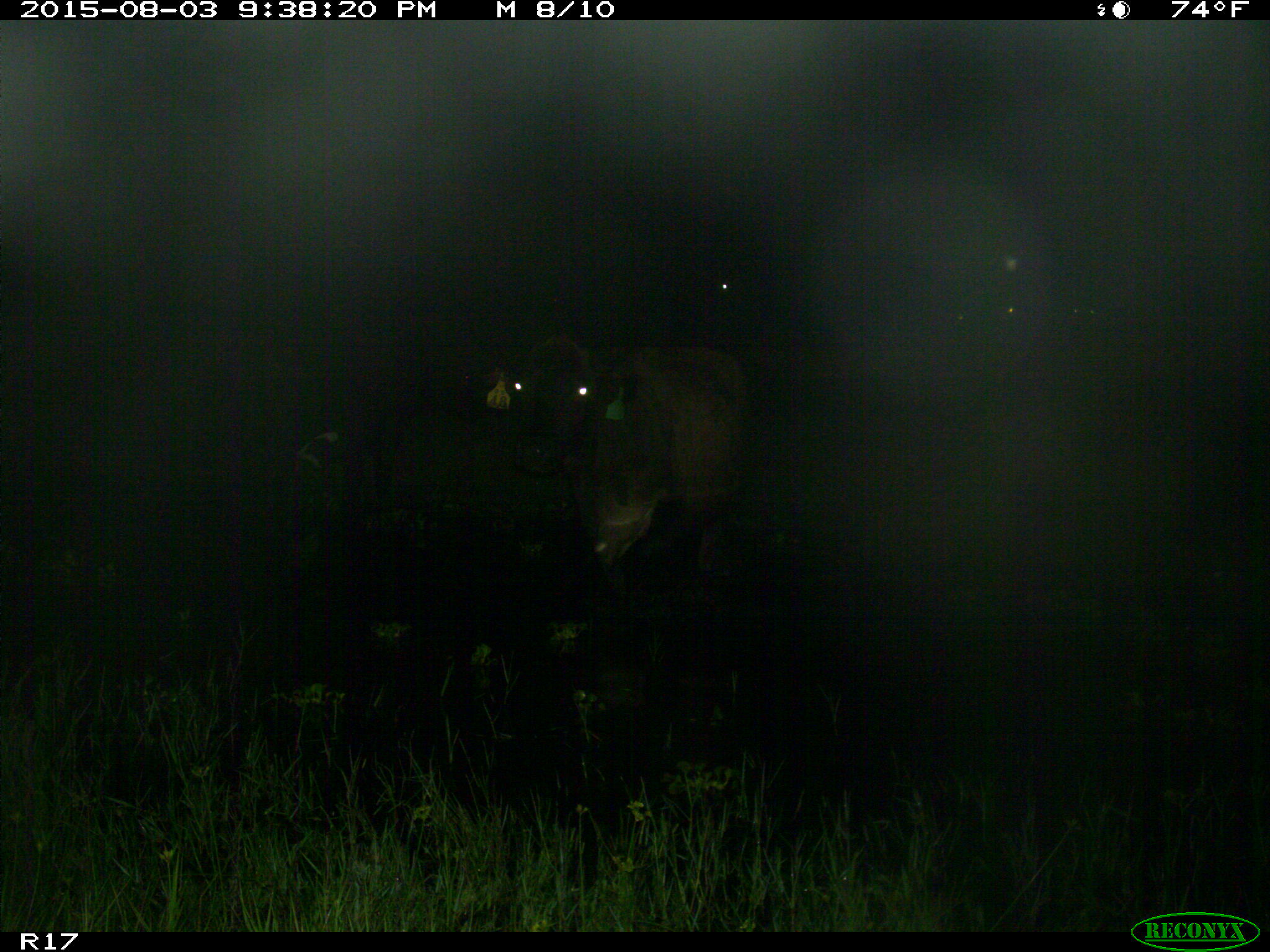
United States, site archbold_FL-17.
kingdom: Animalia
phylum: Chordata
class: Mammalia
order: Artiodactyla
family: Bovidae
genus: Bos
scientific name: Bos taurus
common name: domestic cow